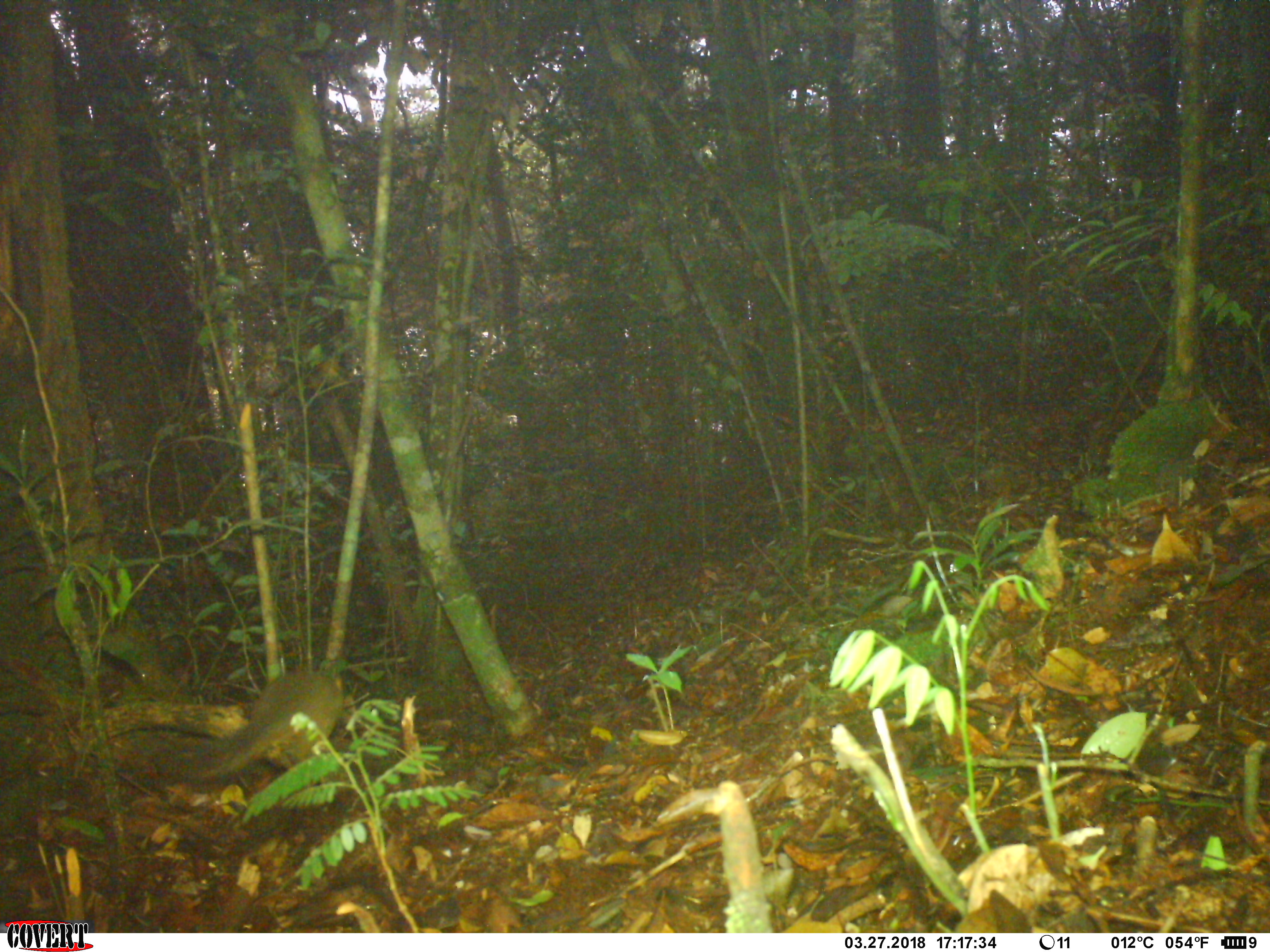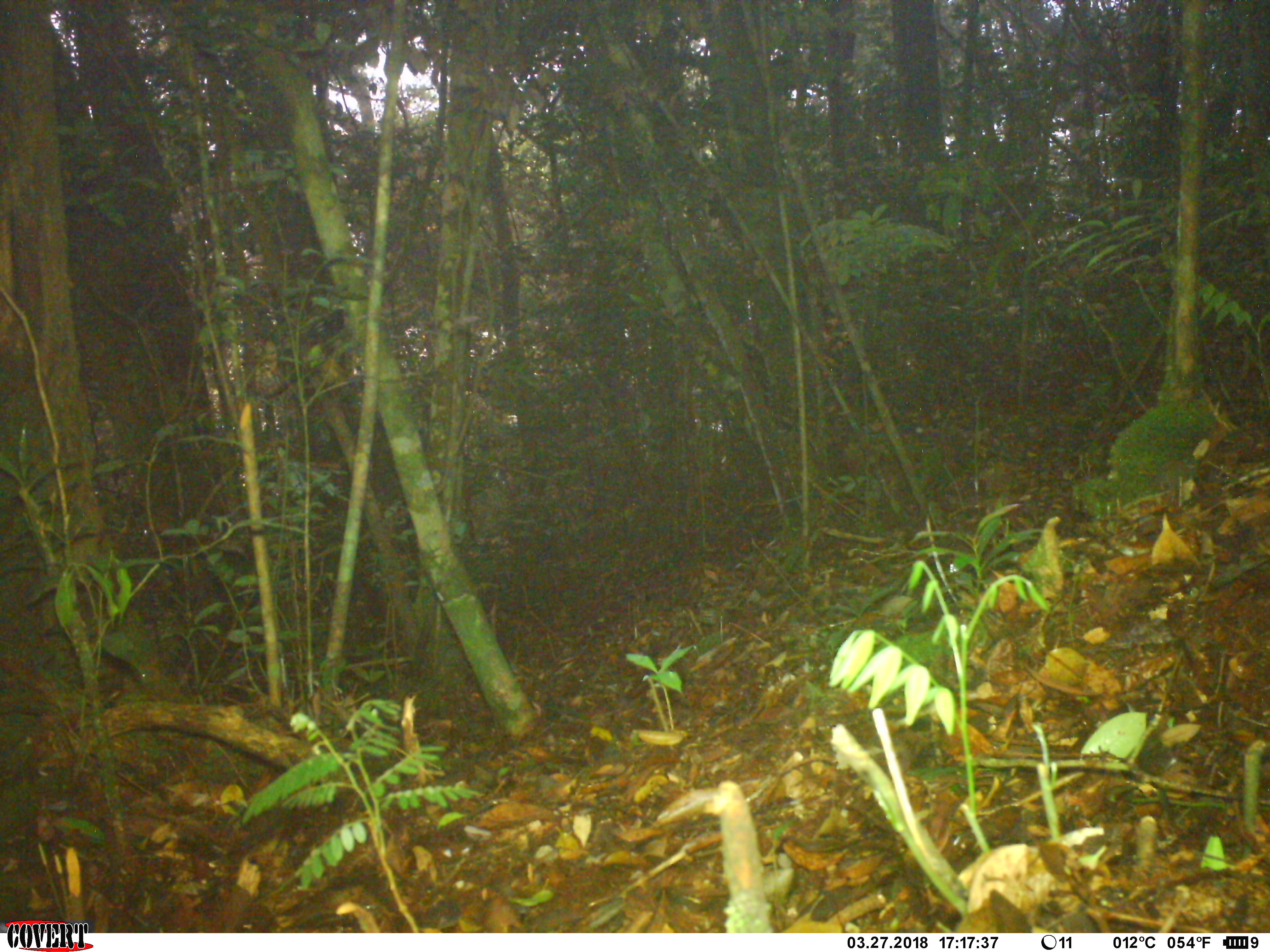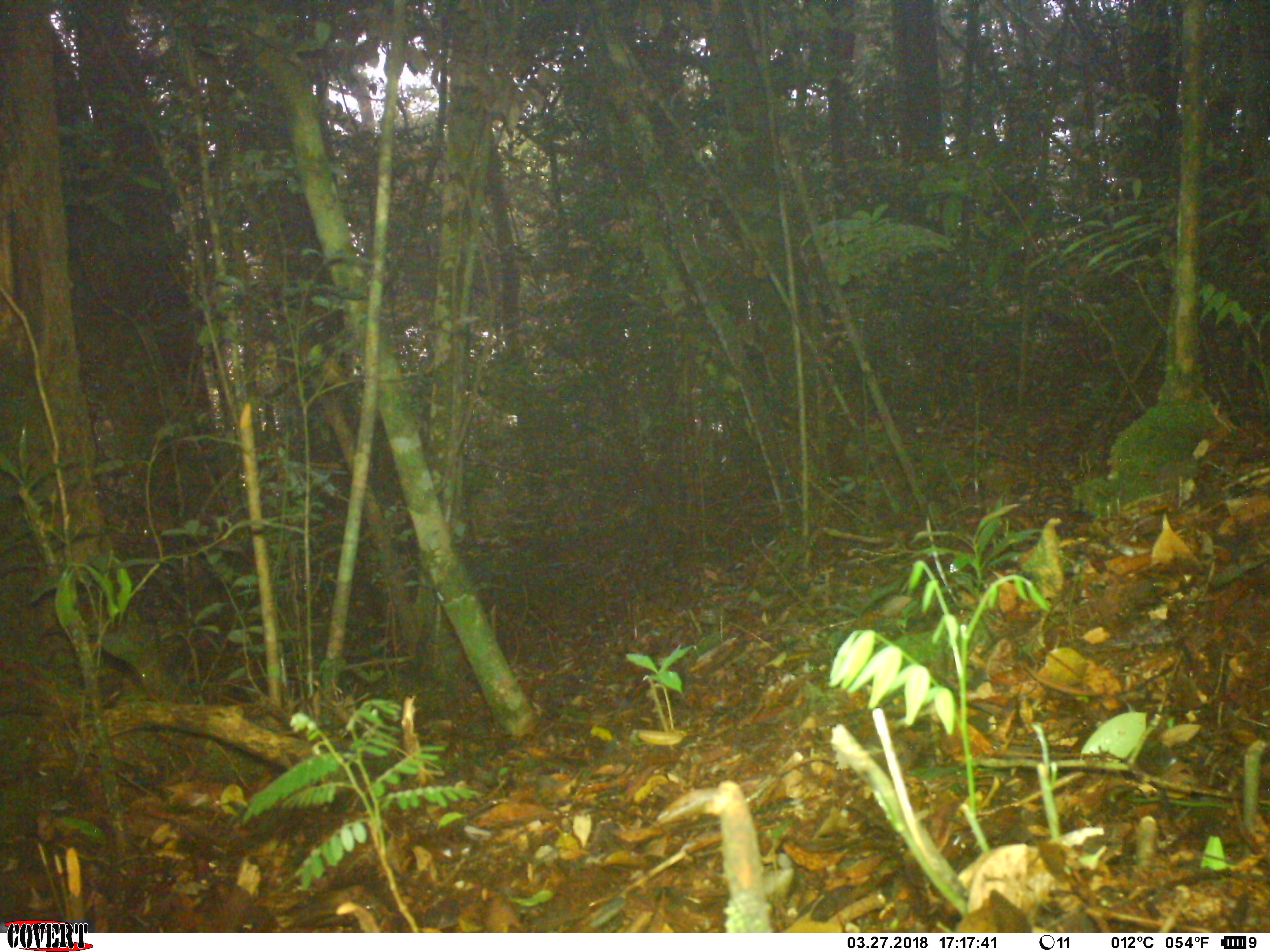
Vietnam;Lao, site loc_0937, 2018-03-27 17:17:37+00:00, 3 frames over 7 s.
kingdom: Animalia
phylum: Chordata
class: Mammalia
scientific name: Mammalia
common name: mammal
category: unidentified small mammal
Unidentified small mammal (mammal) (Mammalia). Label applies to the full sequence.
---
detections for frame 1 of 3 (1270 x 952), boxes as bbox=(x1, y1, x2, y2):
unidentified small mammal: bbox=(130, 669, 344, 790)